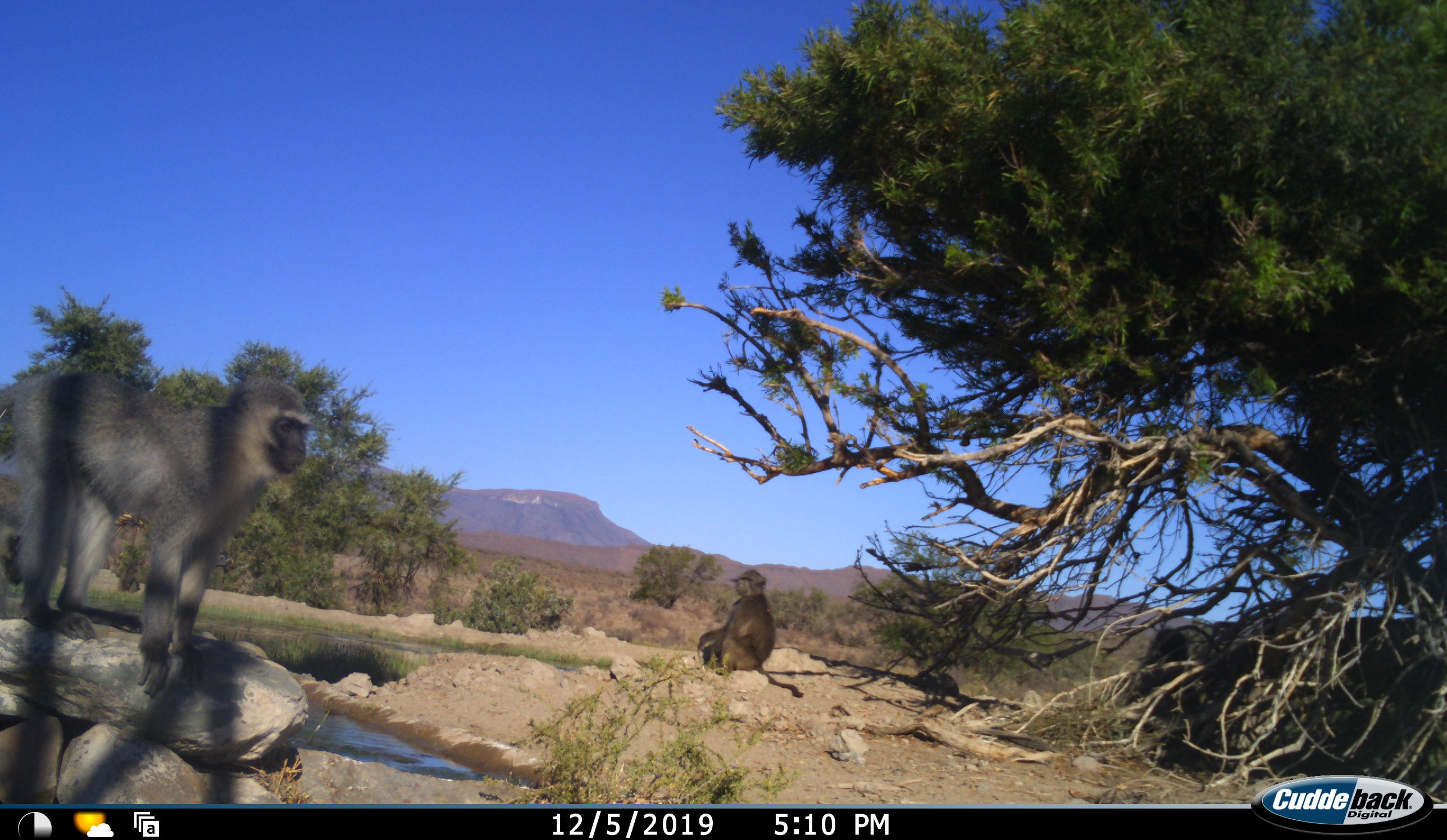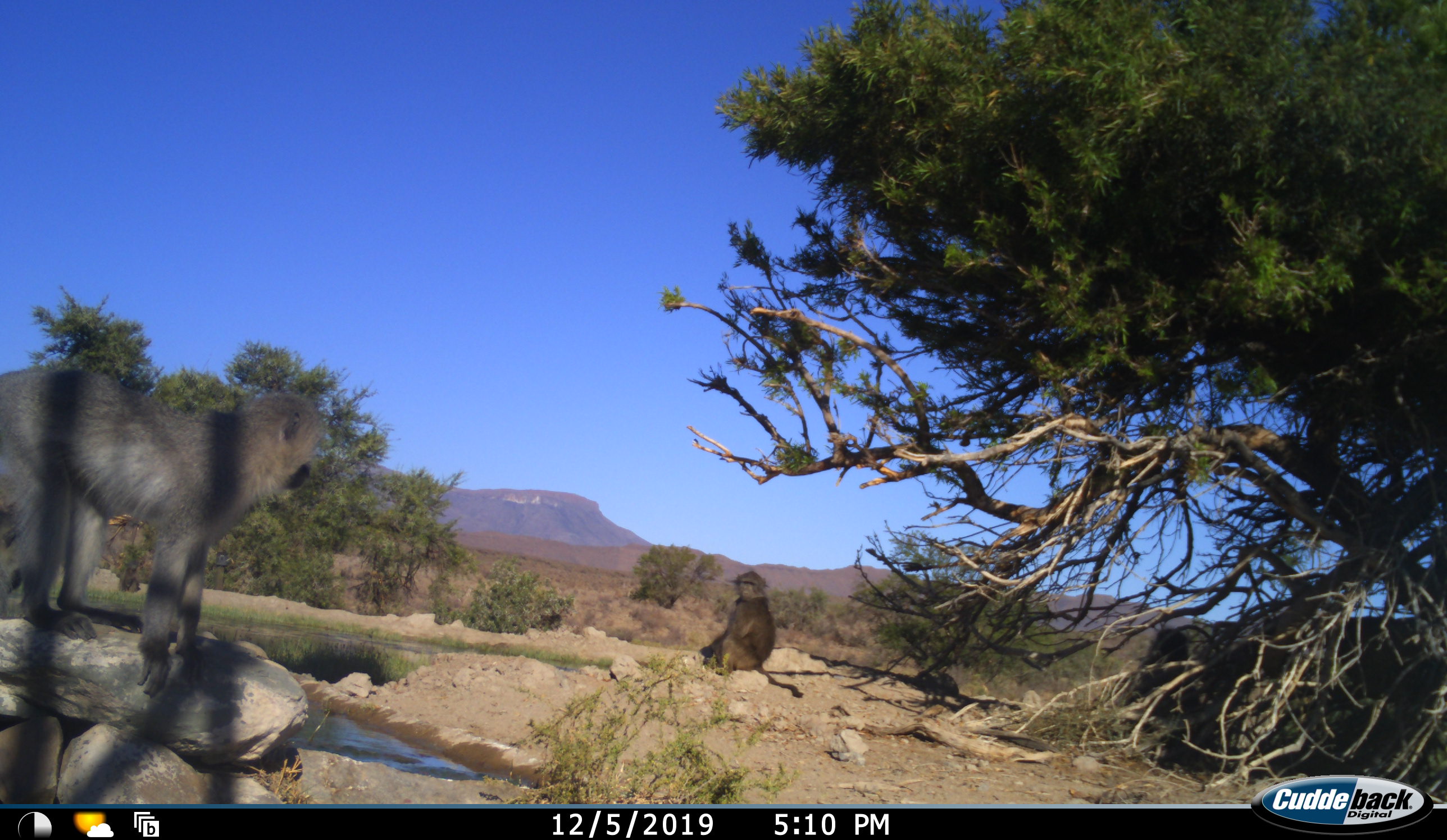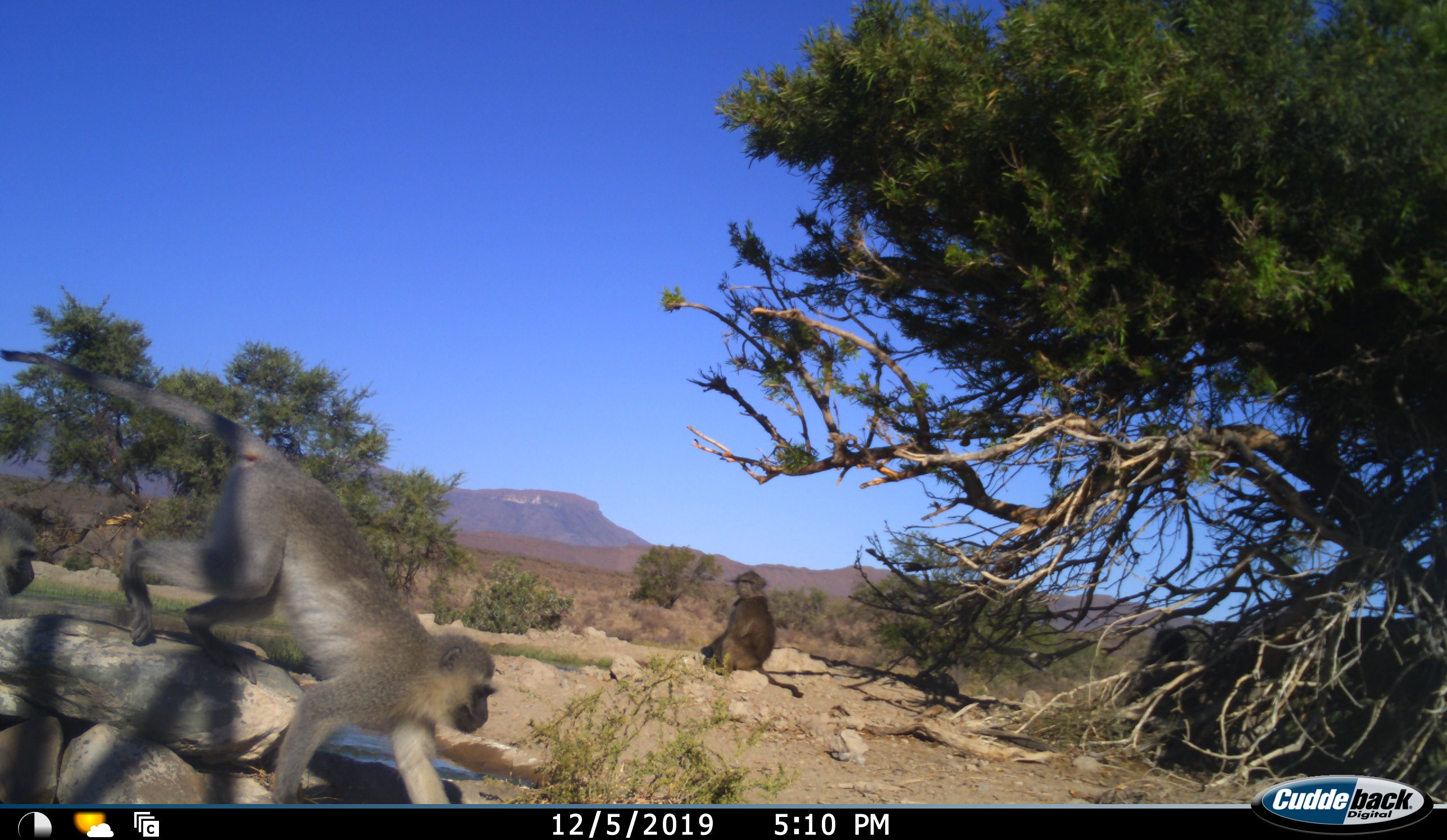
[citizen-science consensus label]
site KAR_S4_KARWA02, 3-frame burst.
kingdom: Animalia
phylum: Chordata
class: Mammalia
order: Primates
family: Cercopithecidae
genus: Chlorocebus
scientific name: Chlorocebus pygerythrus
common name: vervet monkey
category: monkeyvervet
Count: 2.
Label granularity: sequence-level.